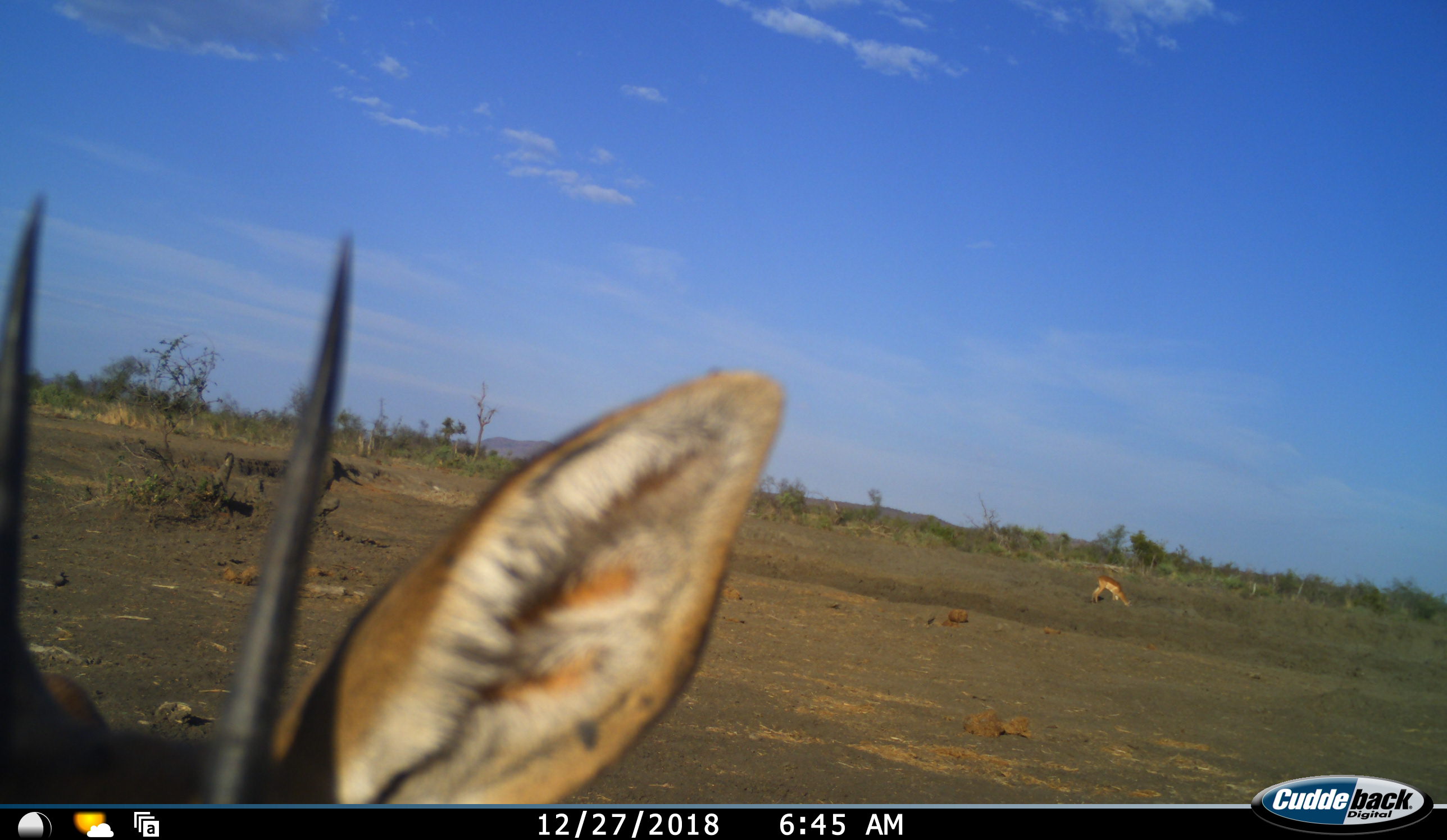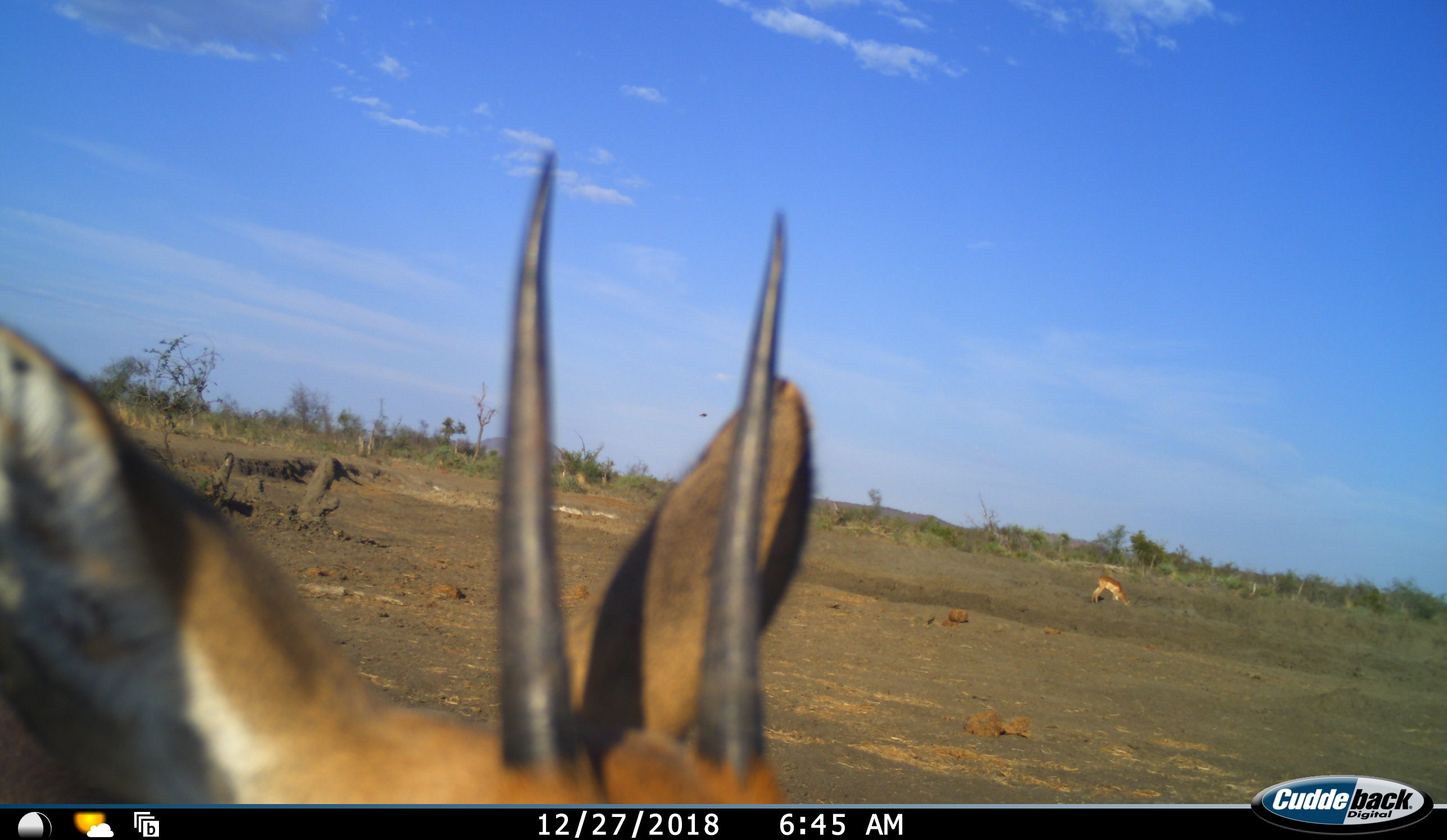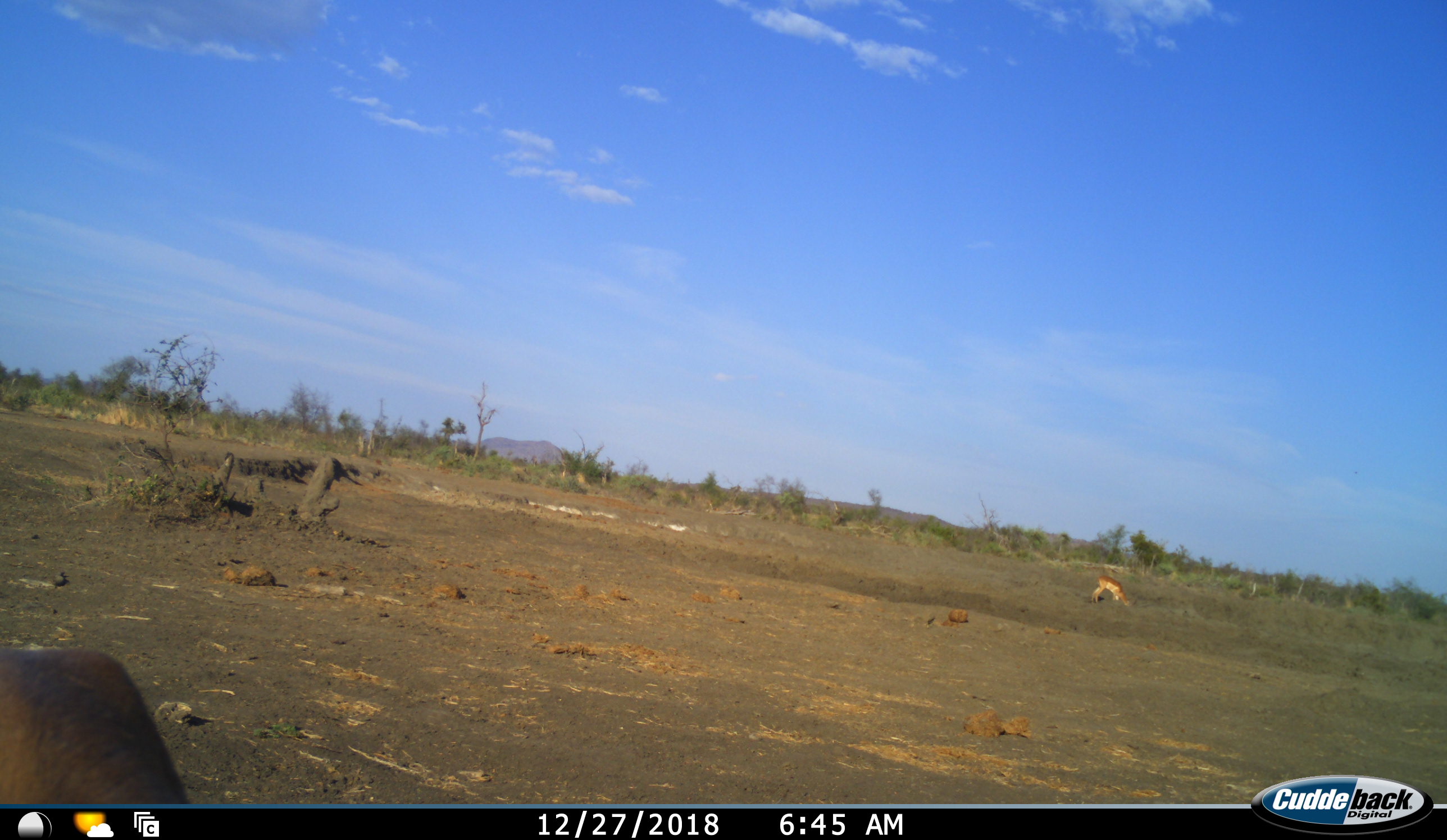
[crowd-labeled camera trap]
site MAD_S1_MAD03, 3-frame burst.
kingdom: Animalia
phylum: Chordata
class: Mammalia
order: Artiodactyla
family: Bovidae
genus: Aepyceros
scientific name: Aepyceros melampus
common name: impala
Impala (Aepyceros melampus), count 2. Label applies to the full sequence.